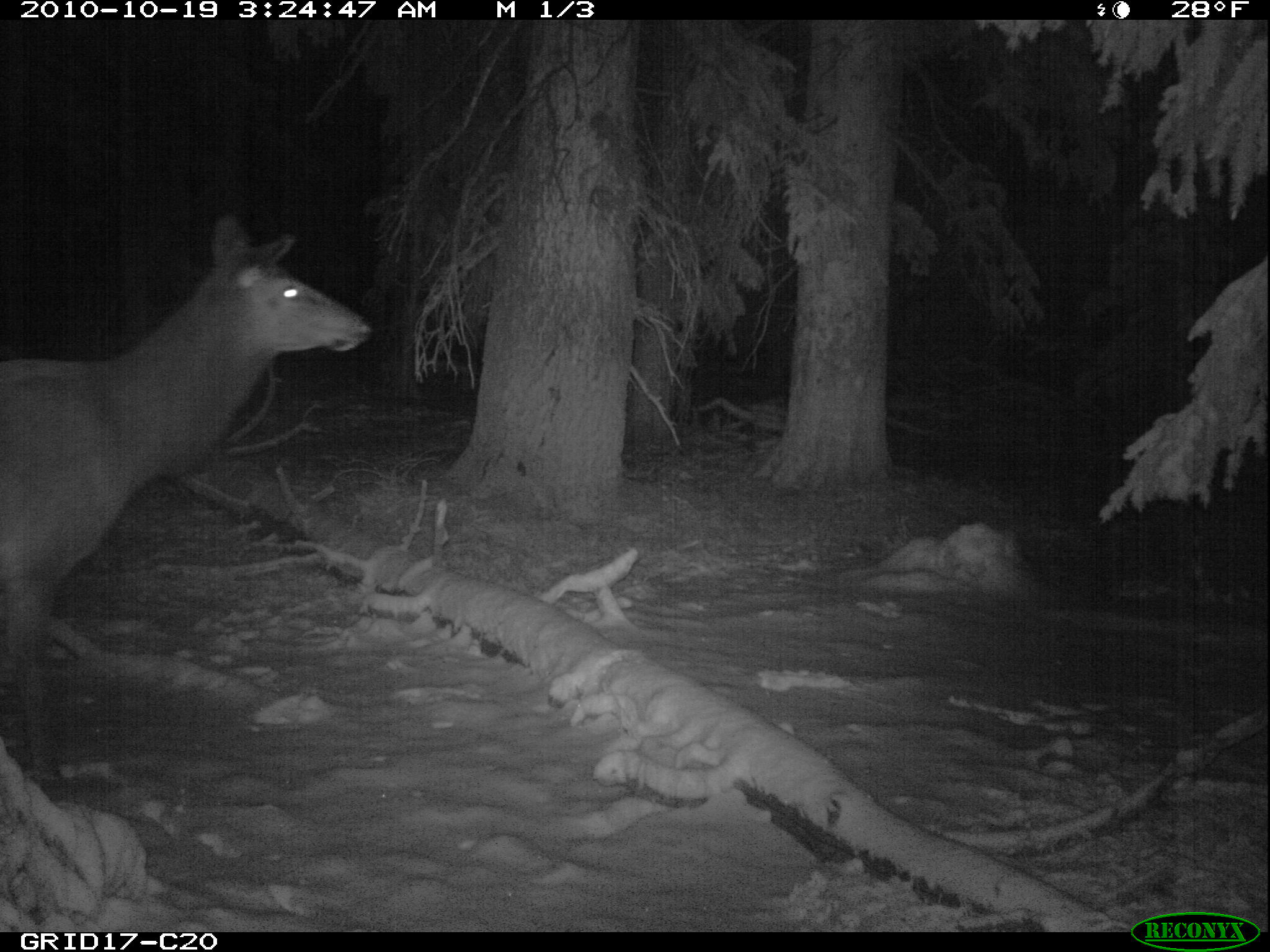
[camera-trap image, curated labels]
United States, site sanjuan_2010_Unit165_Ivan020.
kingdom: Animalia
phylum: Chordata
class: Mammalia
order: Artiodactyla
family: Cervidae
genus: Cervus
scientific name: Cervus elaphus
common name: red deer